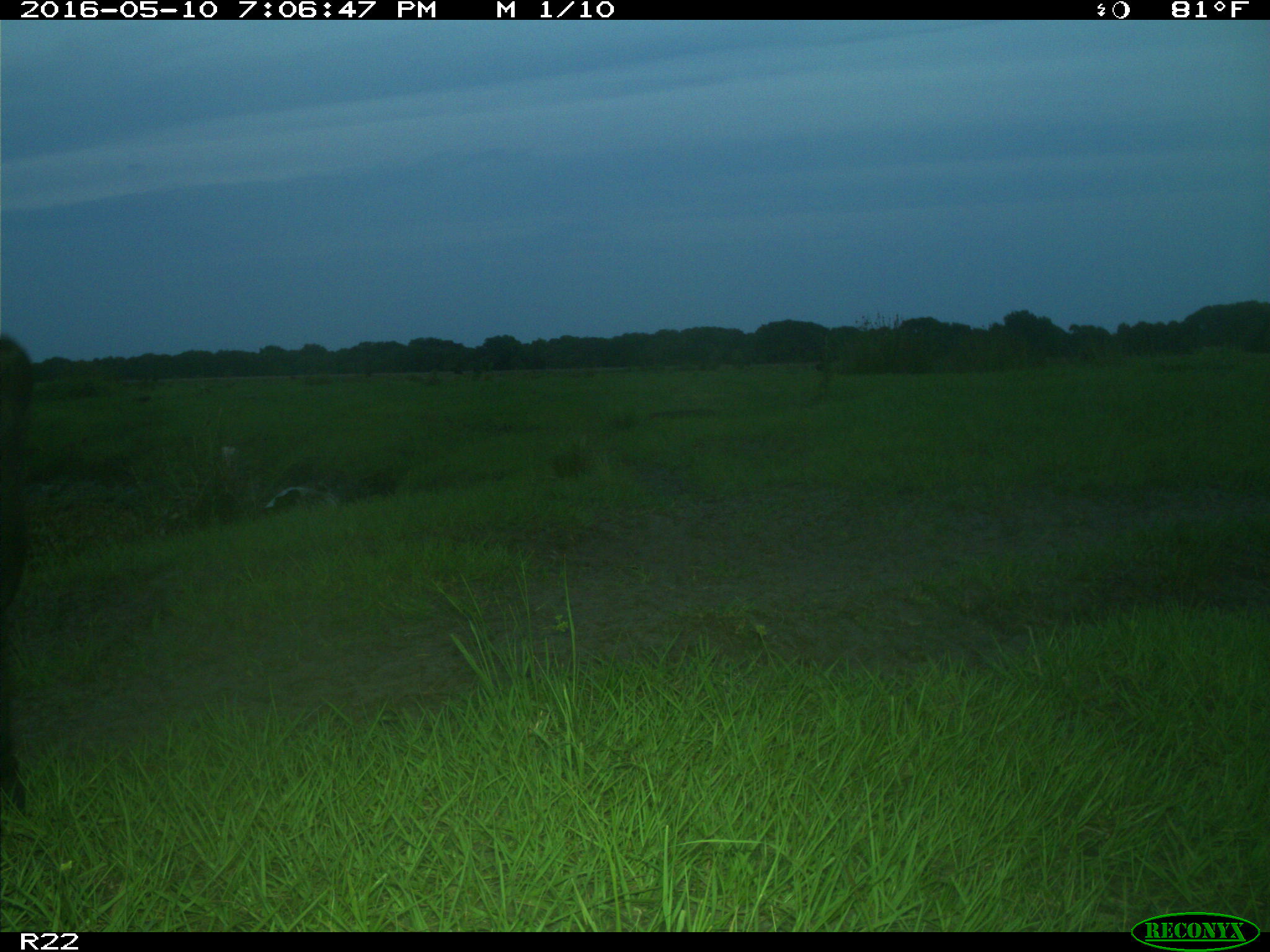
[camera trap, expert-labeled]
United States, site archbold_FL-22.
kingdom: Animalia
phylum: Chordata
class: Mammalia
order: Artiodactyla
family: Bovidae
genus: Bos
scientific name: Bos taurus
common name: domestic cow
Bos taurus (domestic cow).